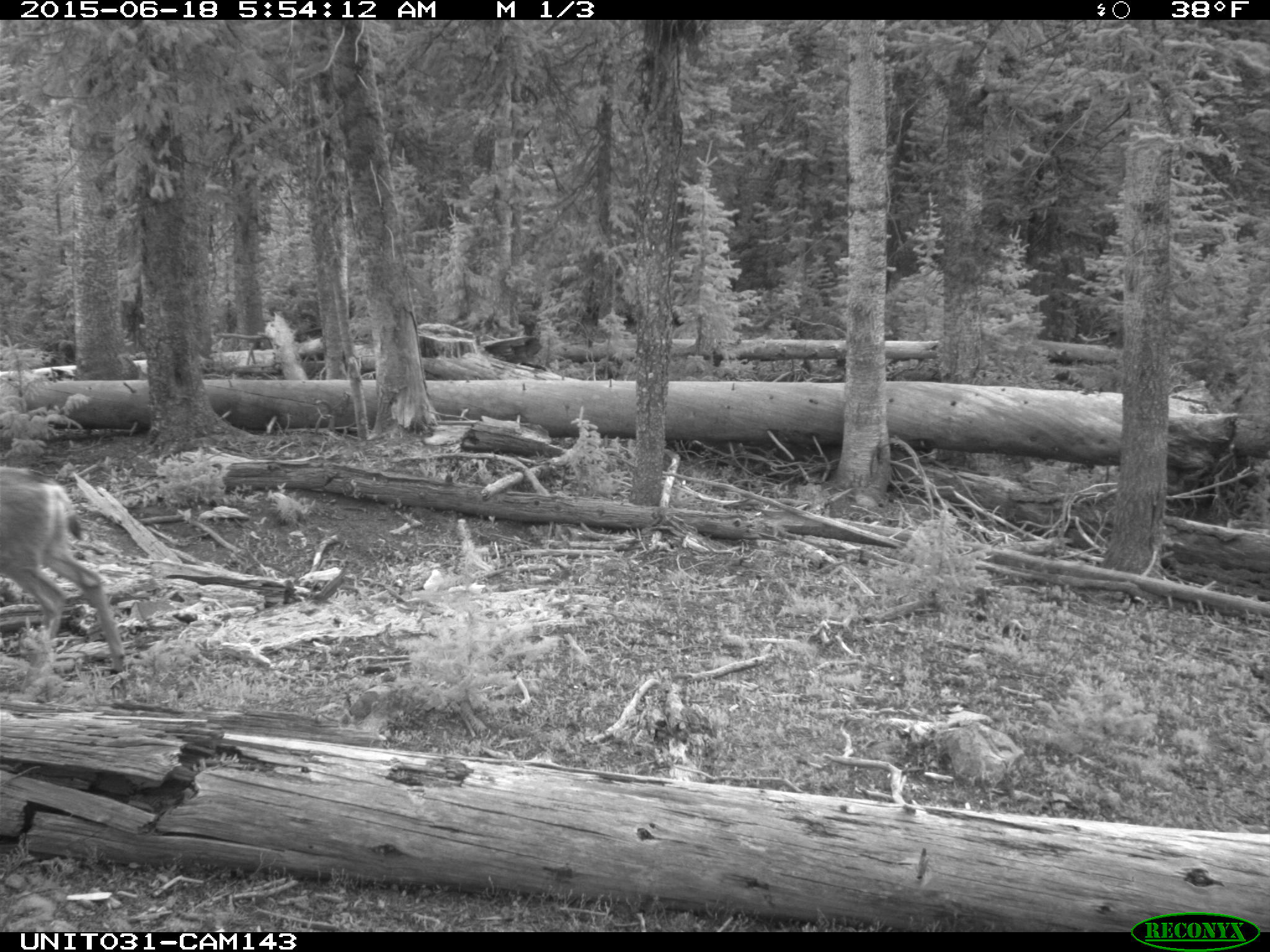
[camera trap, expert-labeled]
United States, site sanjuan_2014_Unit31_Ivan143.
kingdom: Animalia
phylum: Chordata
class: Mammalia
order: Artiodactyla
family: Cervidae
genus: Odocoileus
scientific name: Odocoileus hemionus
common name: mule deer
Odocoileus hemionus (mule deer).